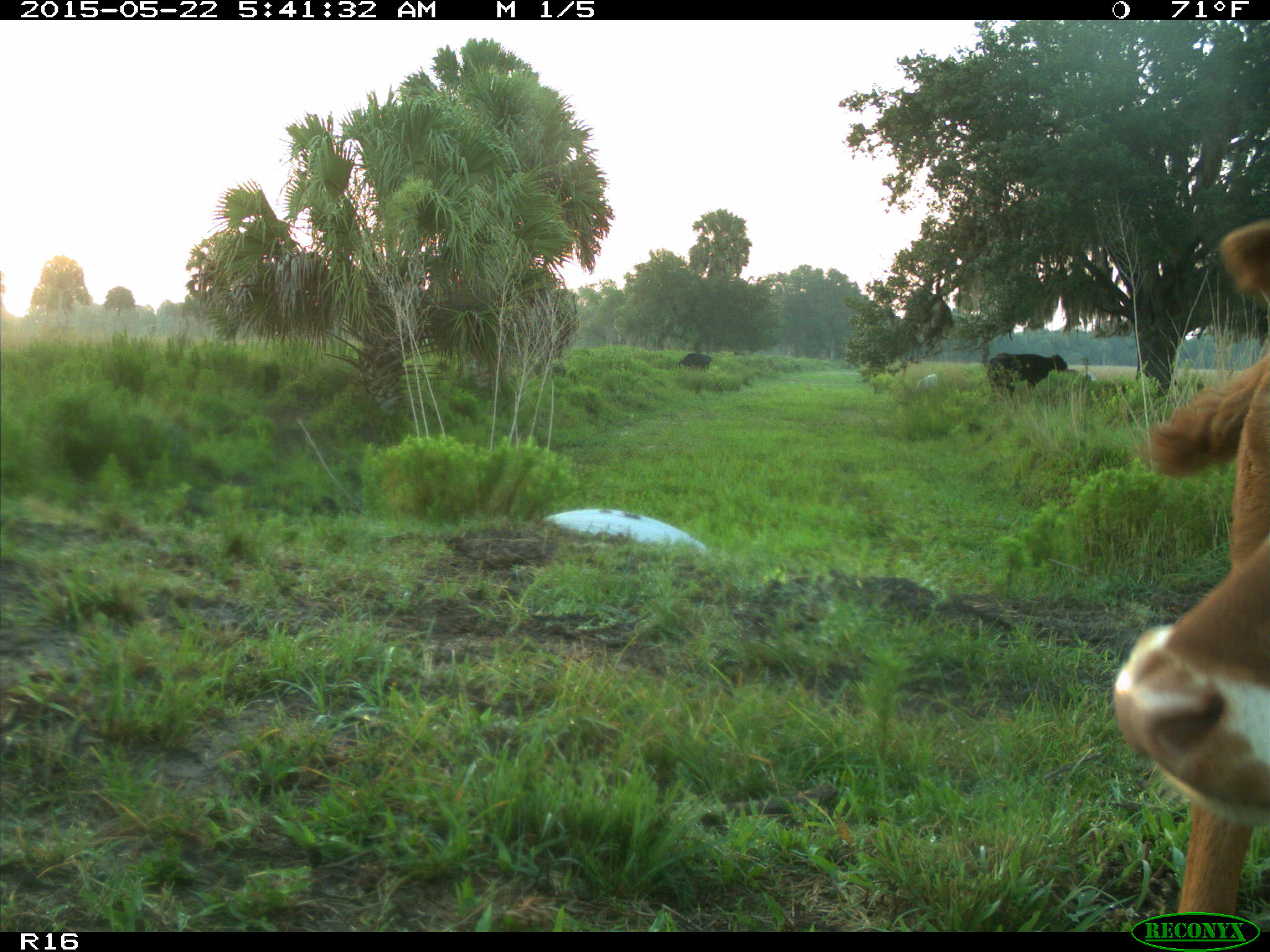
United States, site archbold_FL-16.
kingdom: Animalia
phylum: Chordata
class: Mammalia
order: Artiodactyla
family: Bovidae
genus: Bos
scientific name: Bos taurus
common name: domestic cow